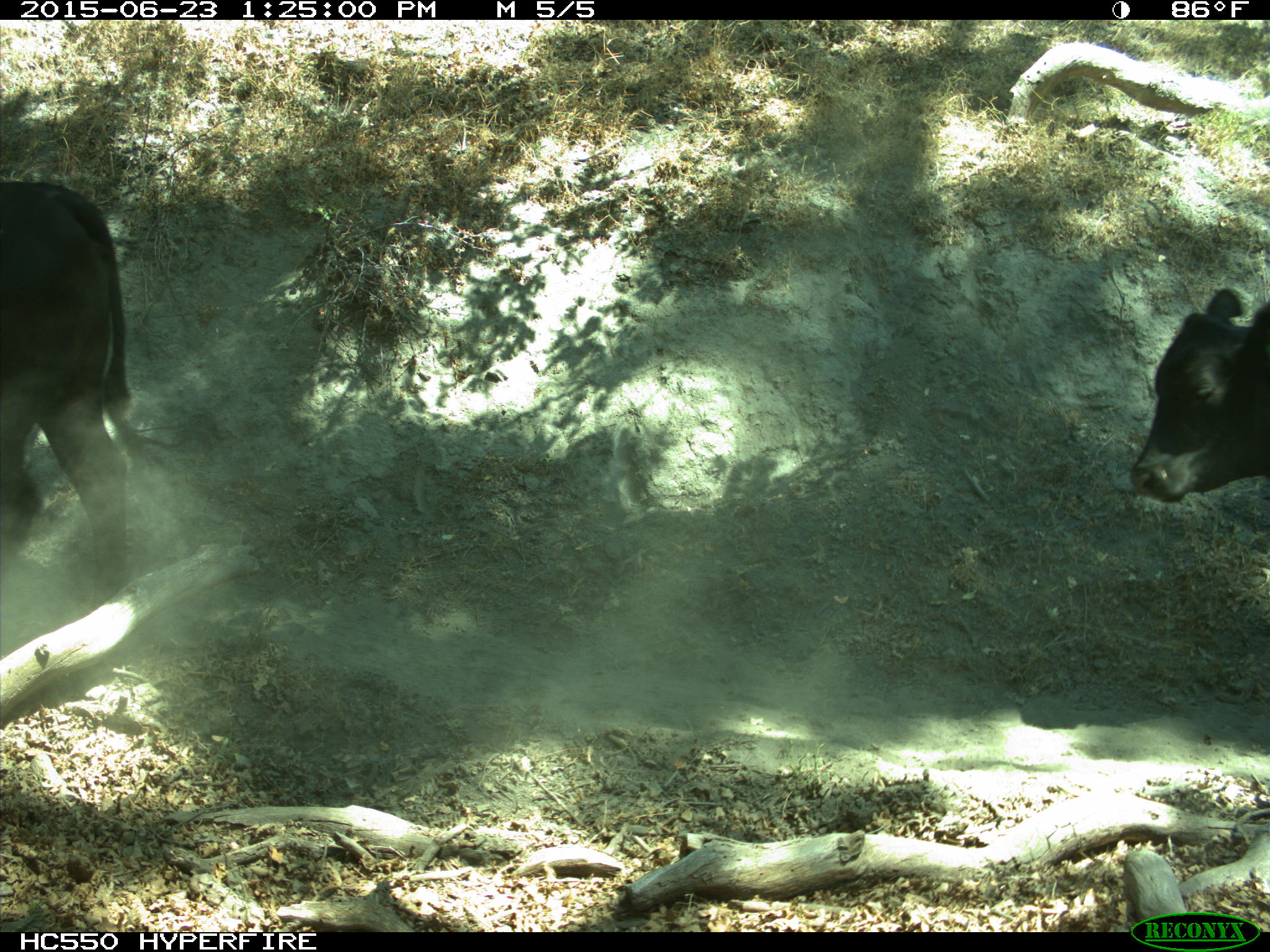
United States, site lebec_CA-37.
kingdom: Animalia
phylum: Chordata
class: Mammalia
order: Artiodactyla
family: Bovidae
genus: Bos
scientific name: Bos taurus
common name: domestic cow